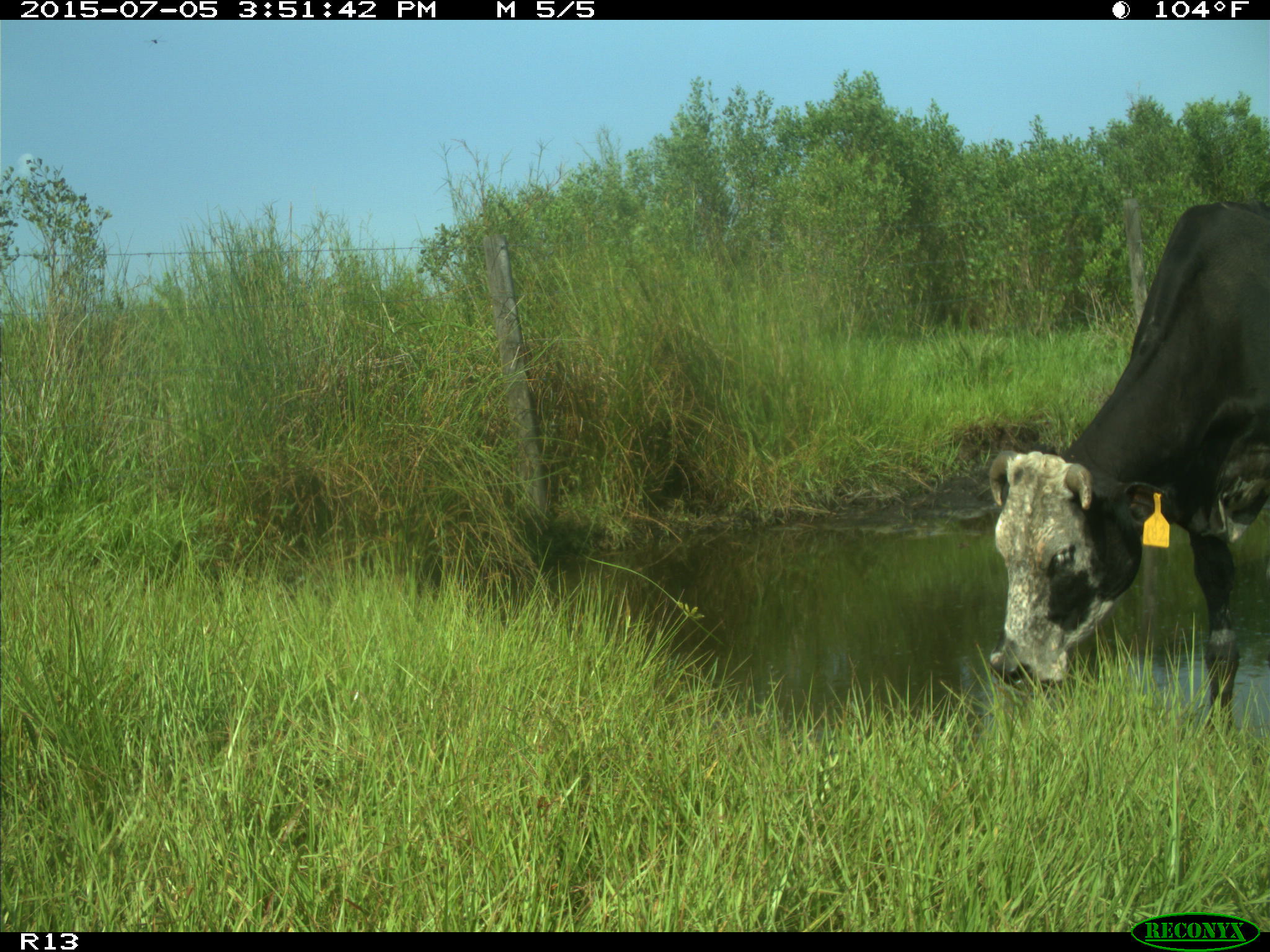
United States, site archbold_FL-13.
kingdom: Animalia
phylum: Chordata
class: Mammalia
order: Artiodactyla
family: Bovidae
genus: Bos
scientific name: Bos taurus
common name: domestic cow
Bos taurus (domestic cow).